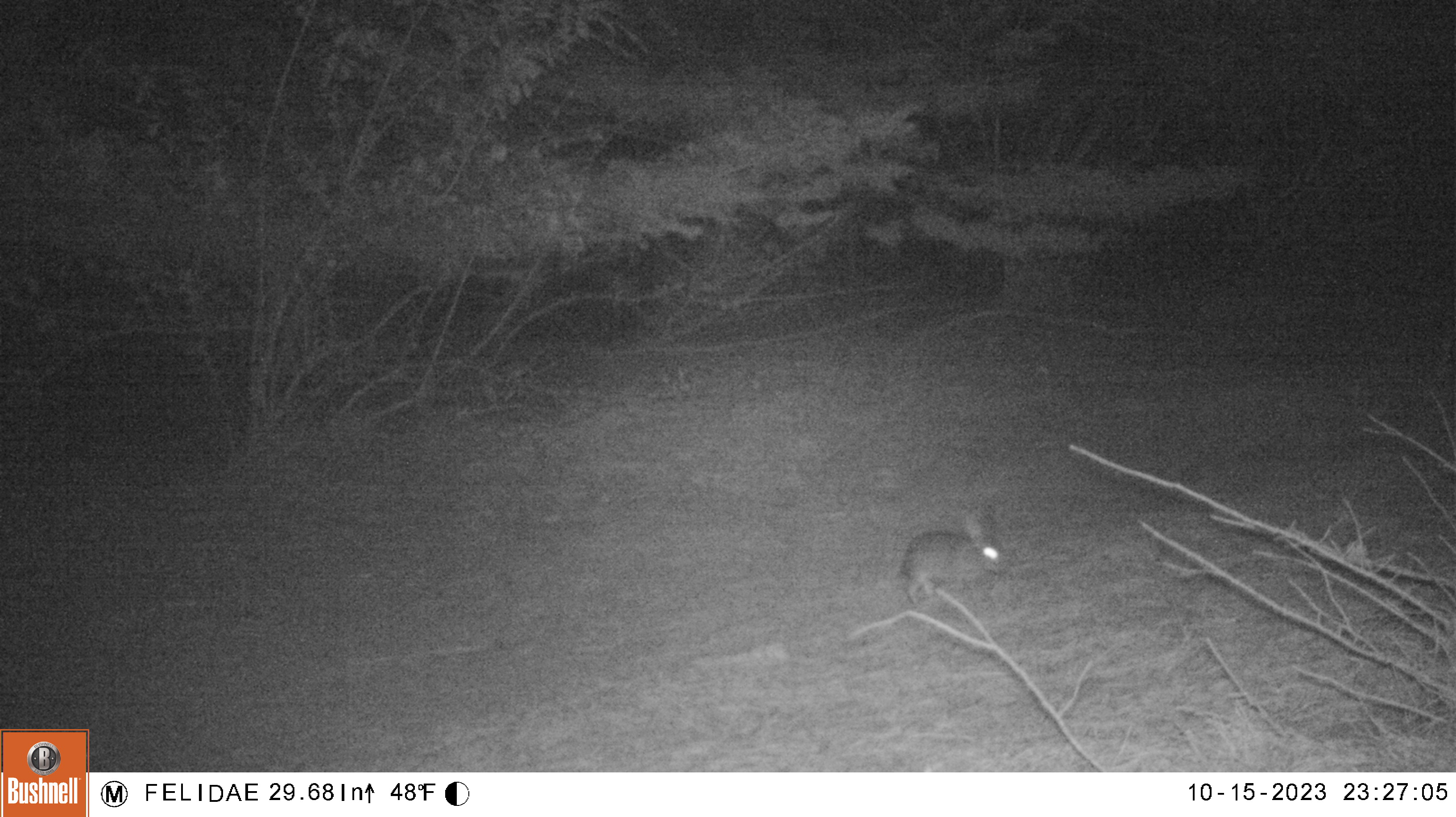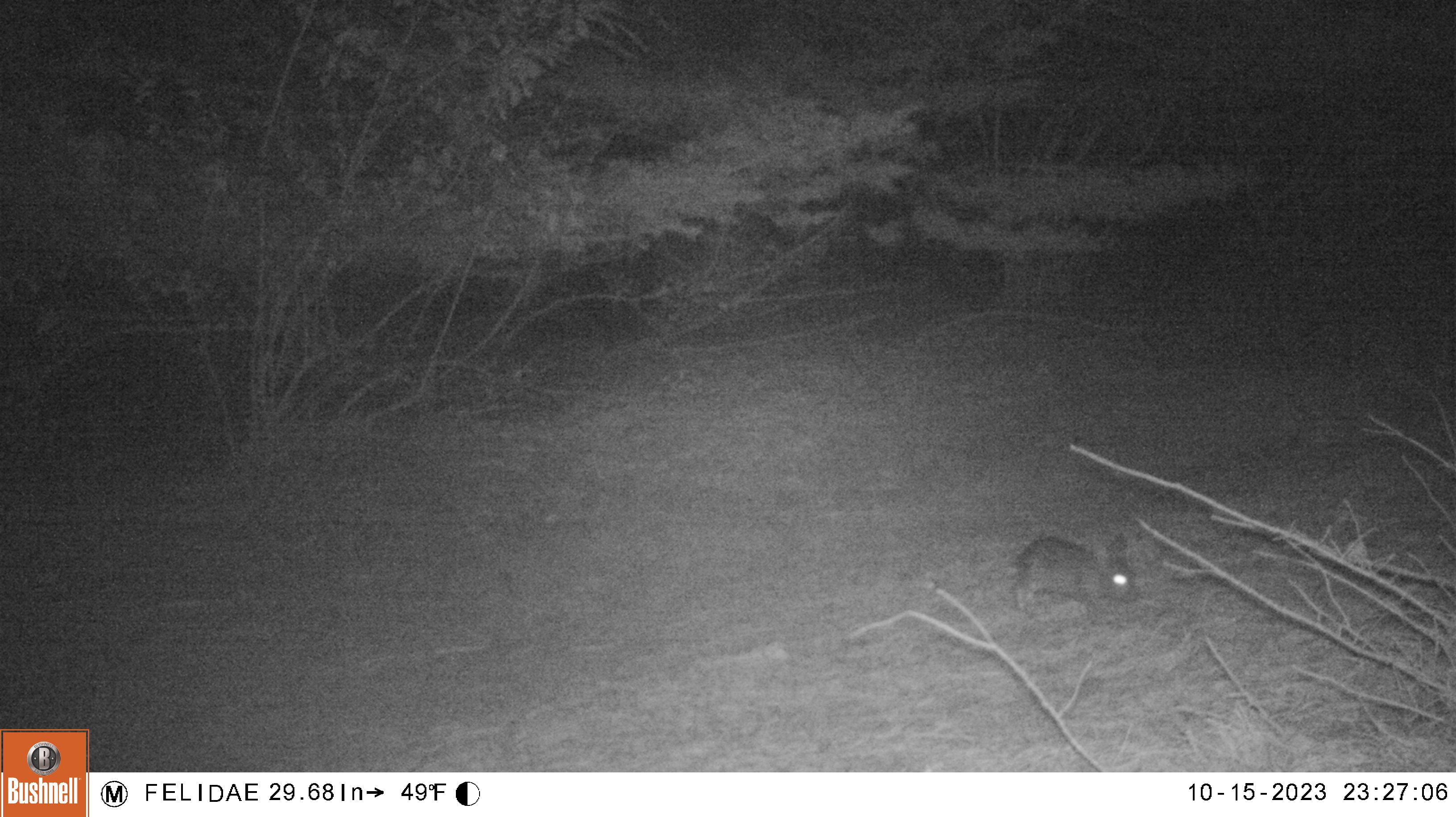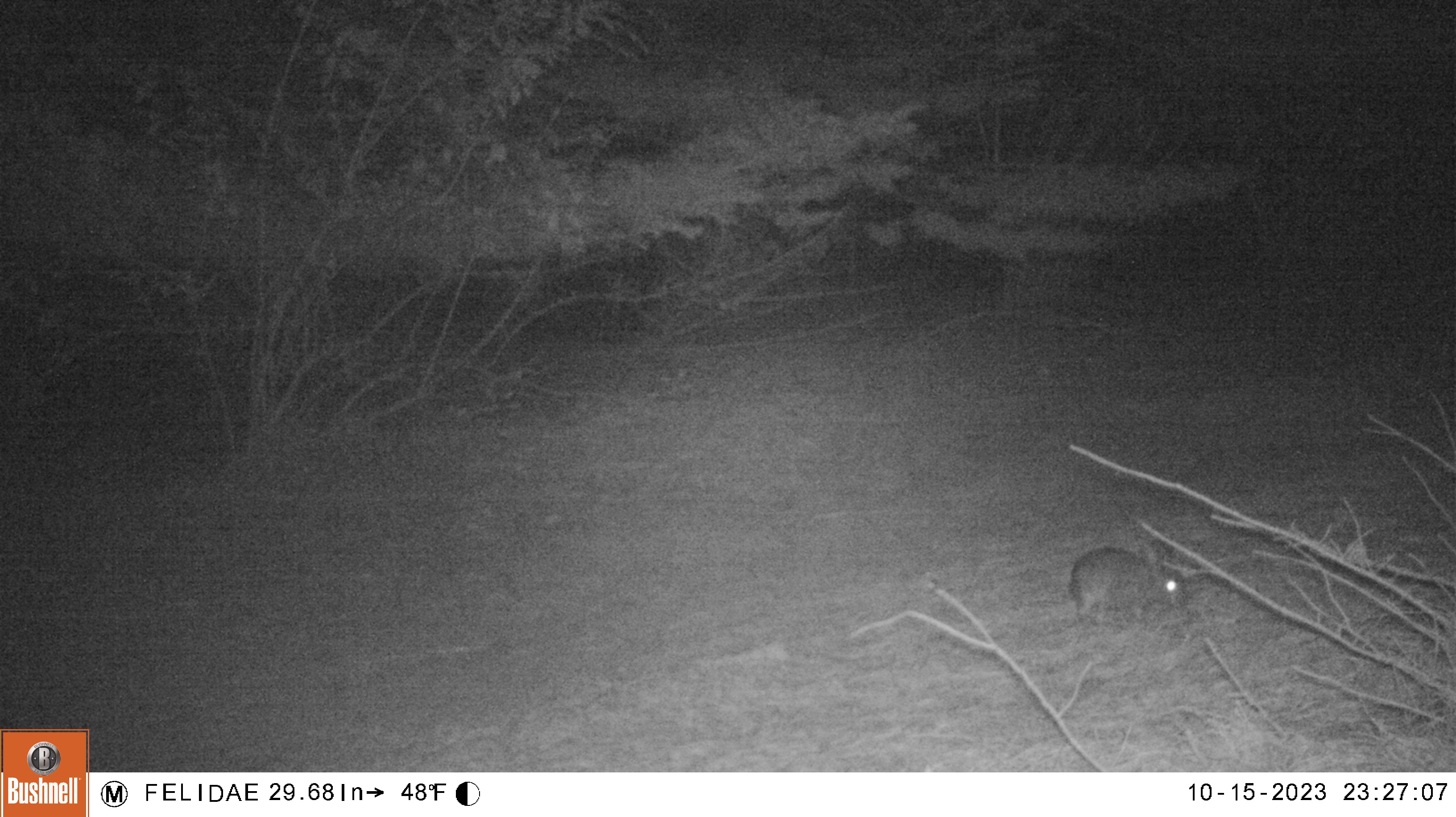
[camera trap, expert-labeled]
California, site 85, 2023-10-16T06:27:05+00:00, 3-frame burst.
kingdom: Animalia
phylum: Chordata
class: Mammalia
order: Lagomorpha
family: Leporidae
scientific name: Leporidae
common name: rabbit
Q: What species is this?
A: Rabbit (Leporidae).